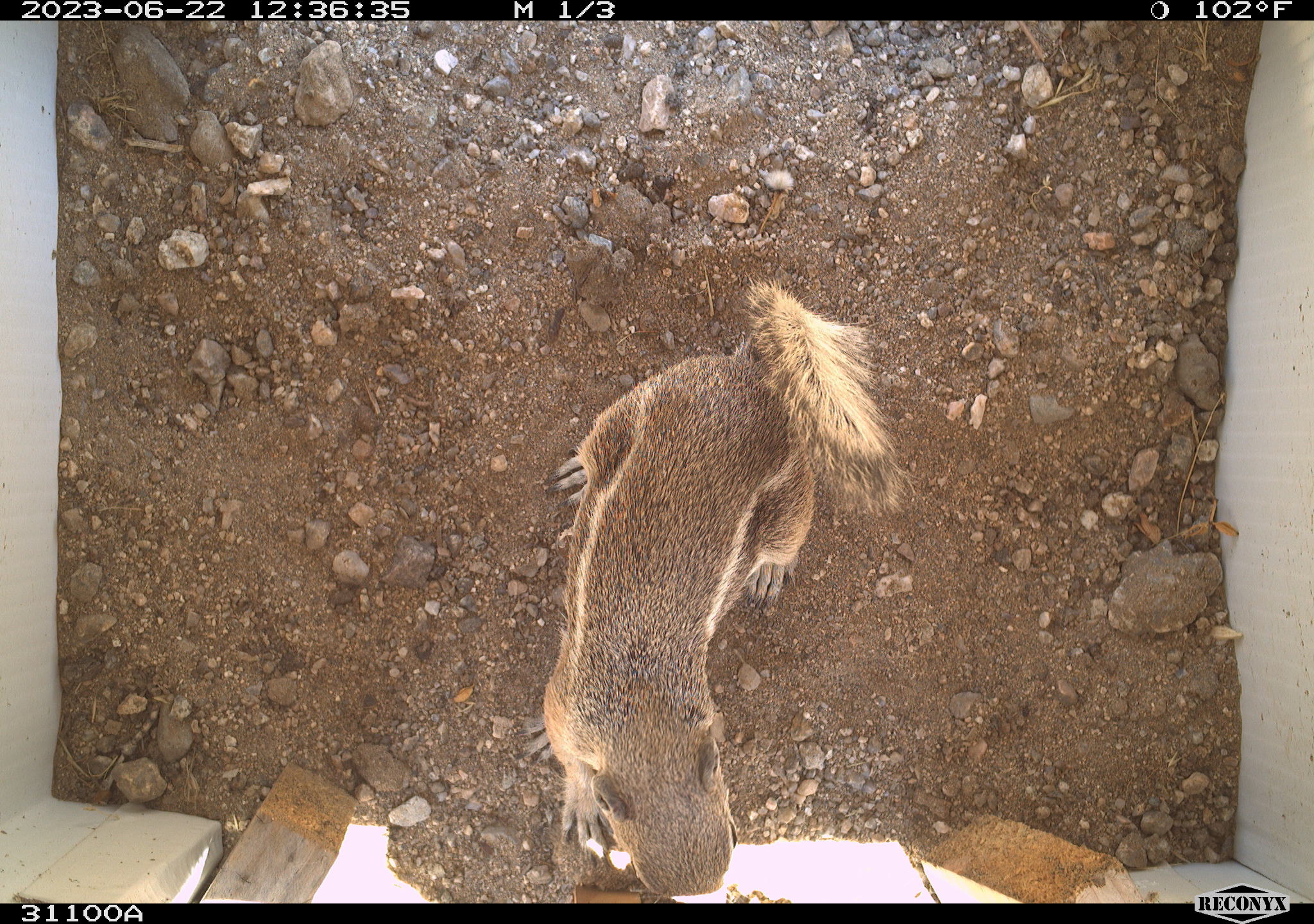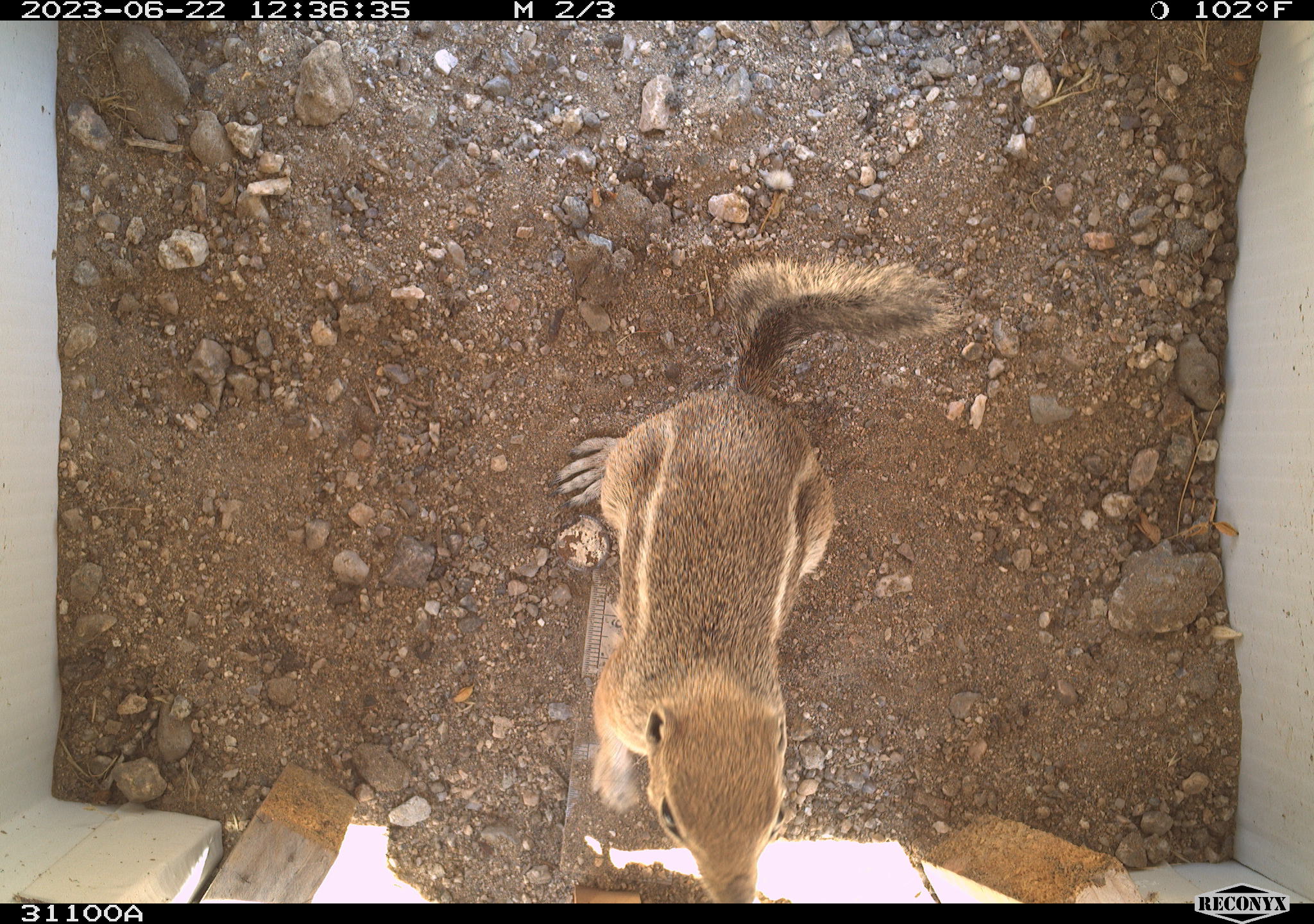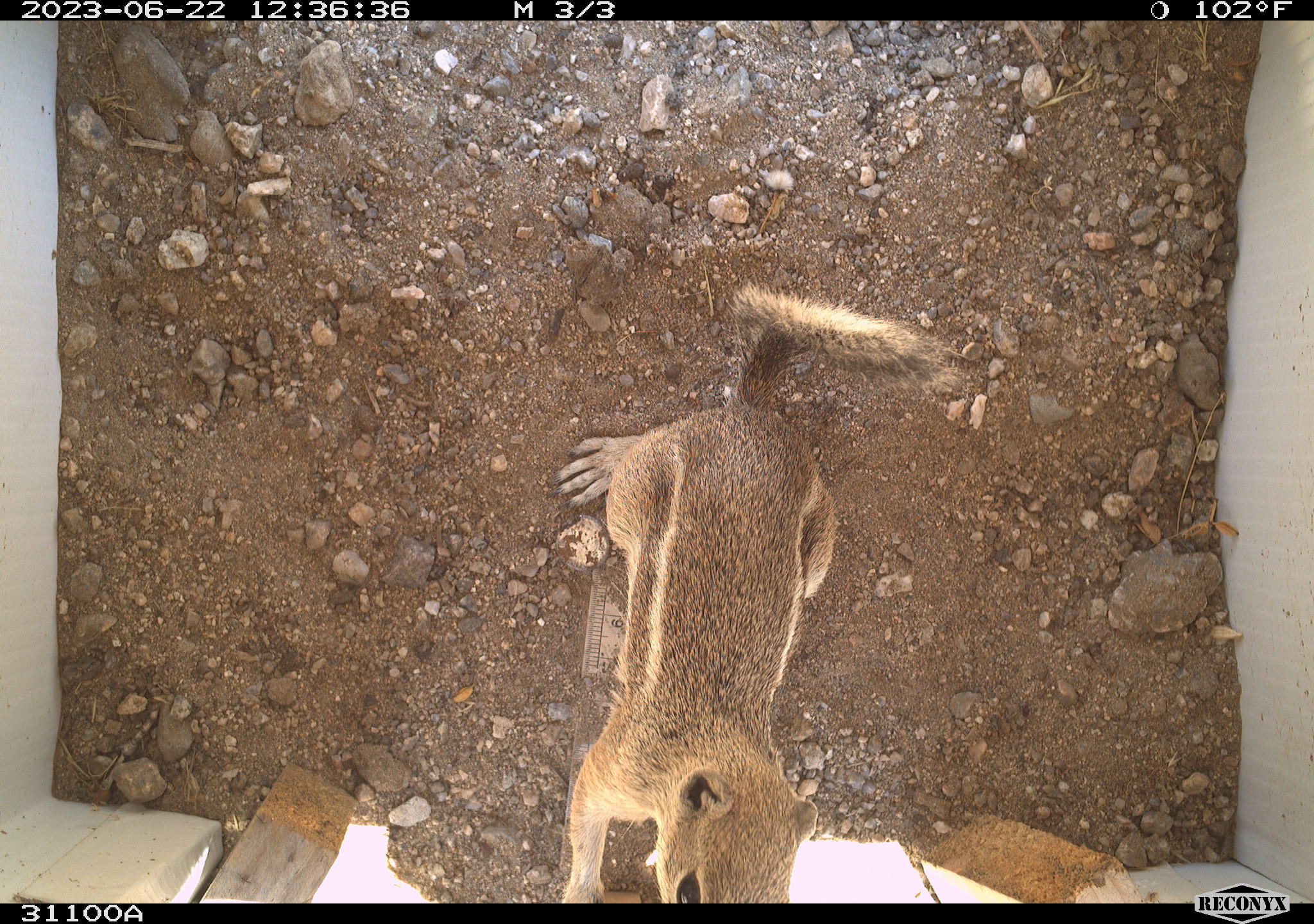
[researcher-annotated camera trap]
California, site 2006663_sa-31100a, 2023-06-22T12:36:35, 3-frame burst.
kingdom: Animalia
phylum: Chordata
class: Mammalia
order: Rodentia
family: Sciuridae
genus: Ammospermophilus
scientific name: Ammospermophilus leucurus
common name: white-tailed antelope squirrel